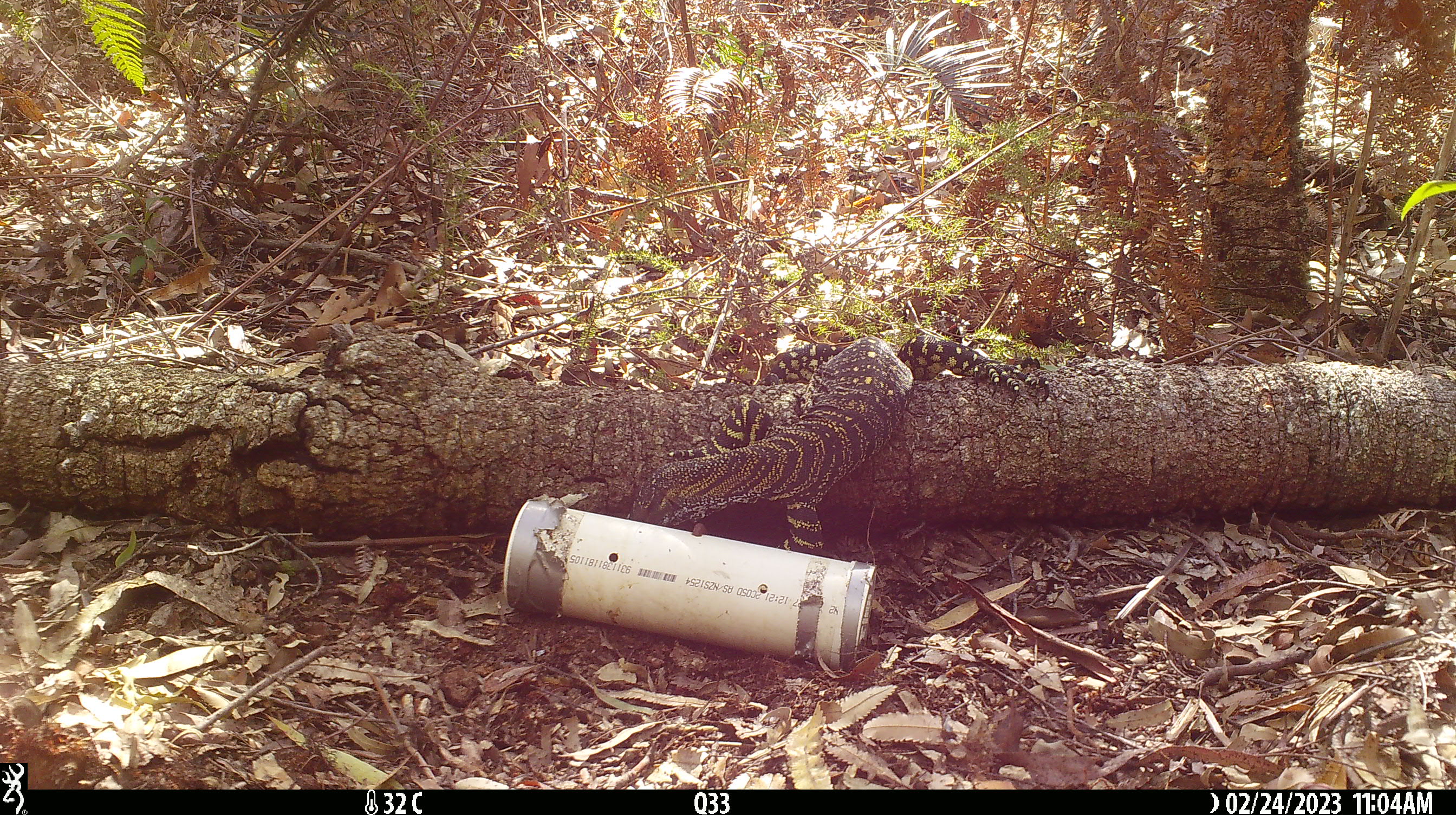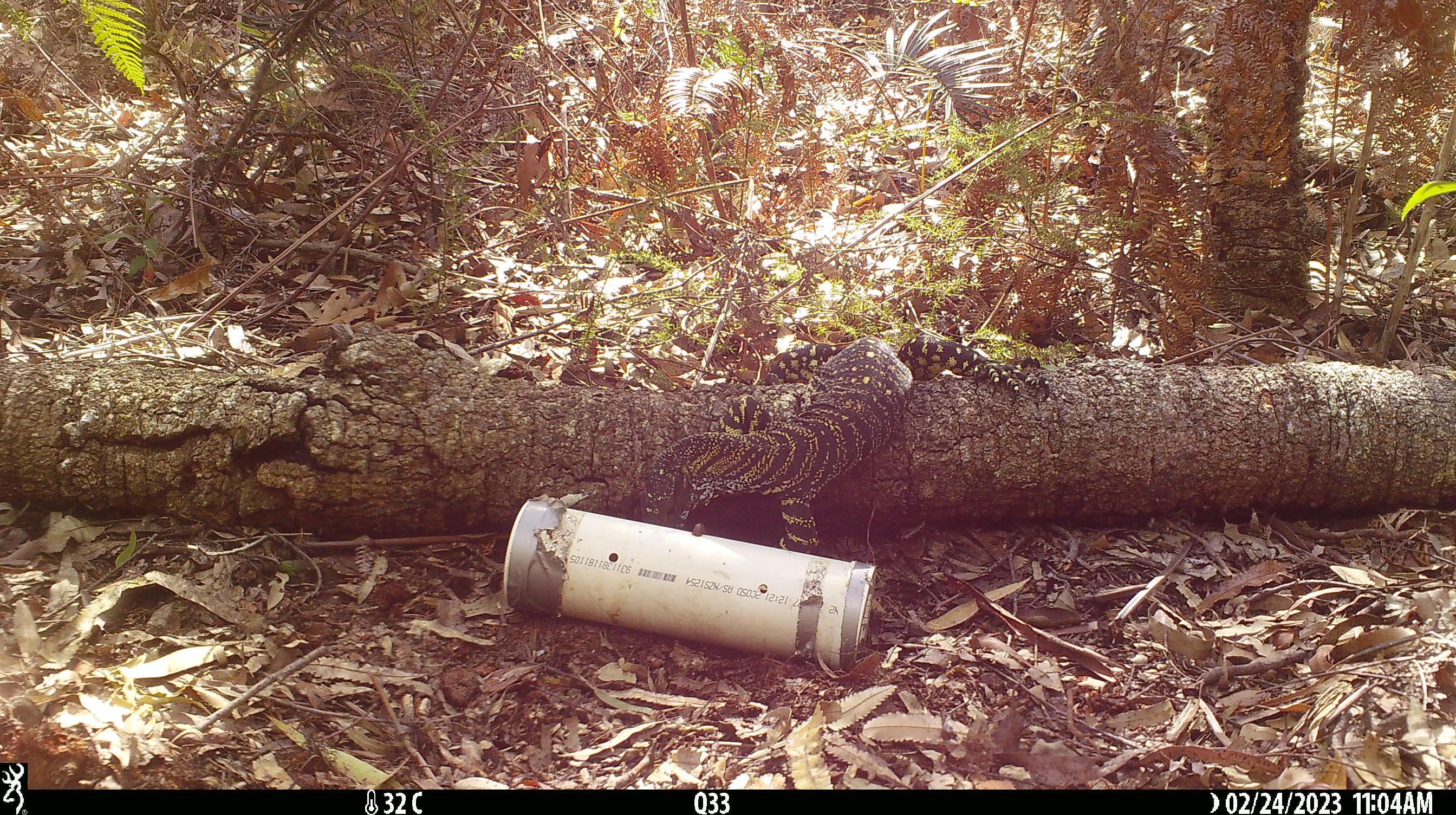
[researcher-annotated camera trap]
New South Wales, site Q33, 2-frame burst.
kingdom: Animalia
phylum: Chordata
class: Reptilia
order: Squamata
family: Varanidae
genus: Varanus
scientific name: Varanus varius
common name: lace monitor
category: goanna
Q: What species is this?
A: Goanna (lace monitor) (Varanus varius).